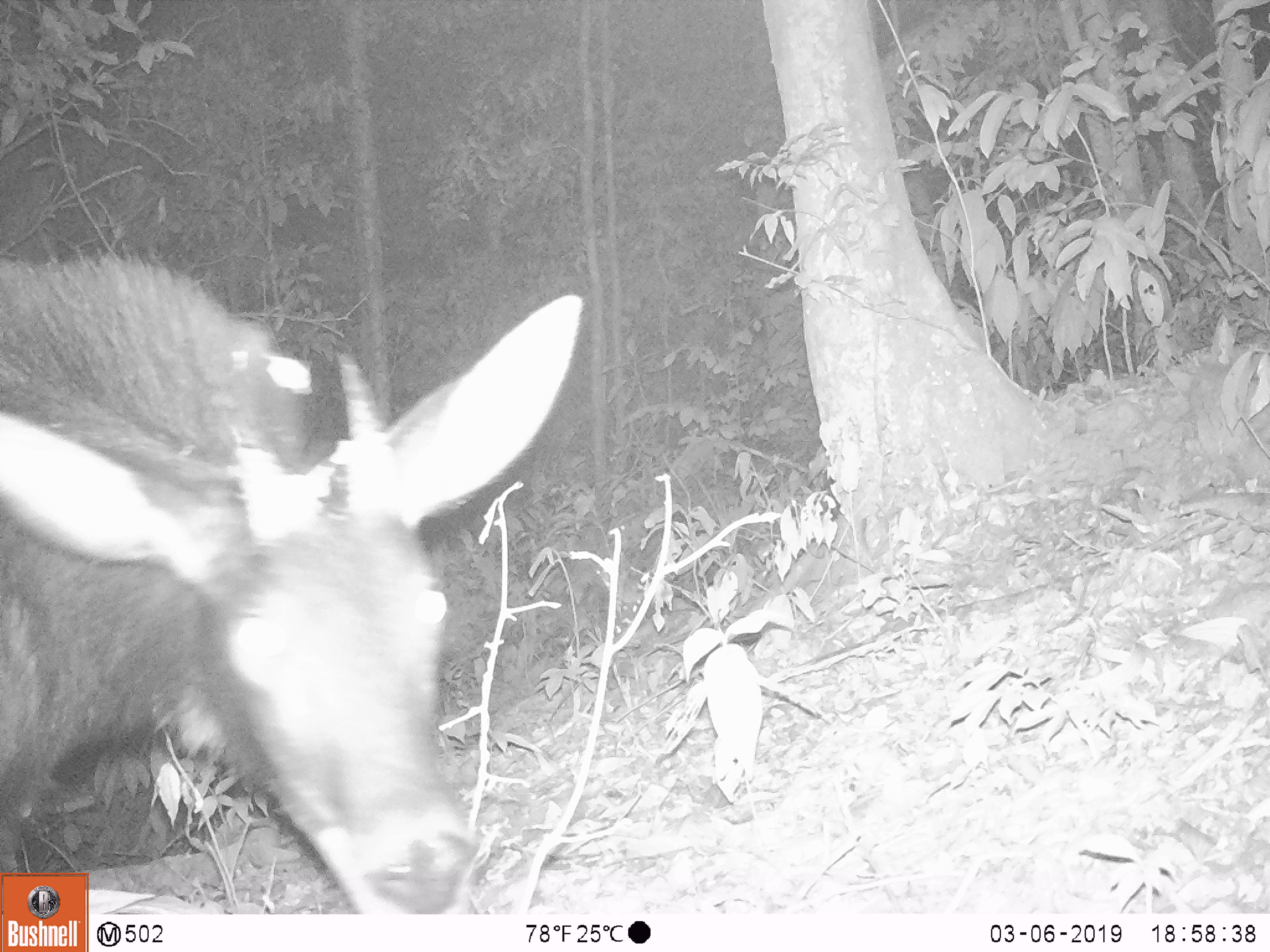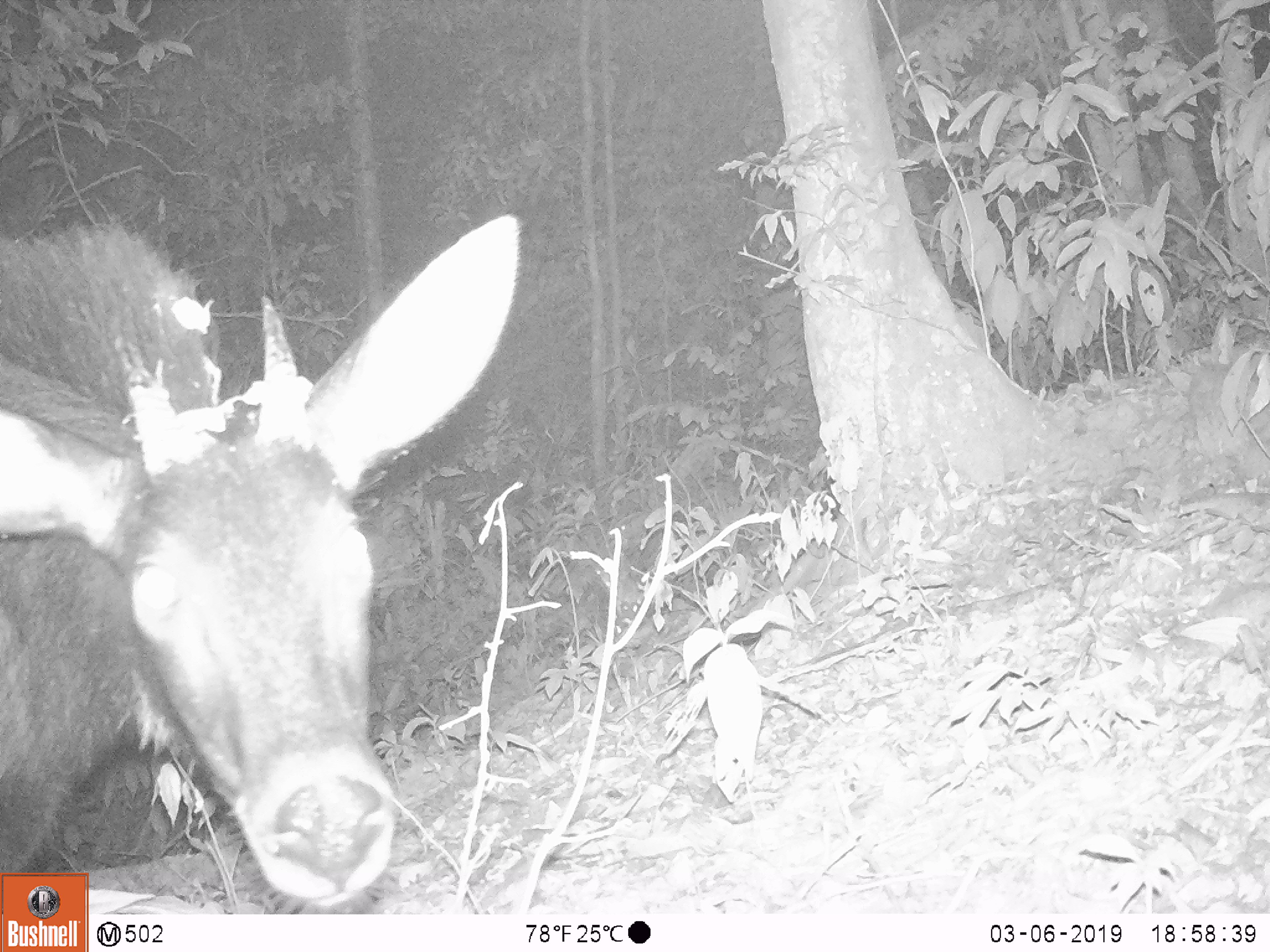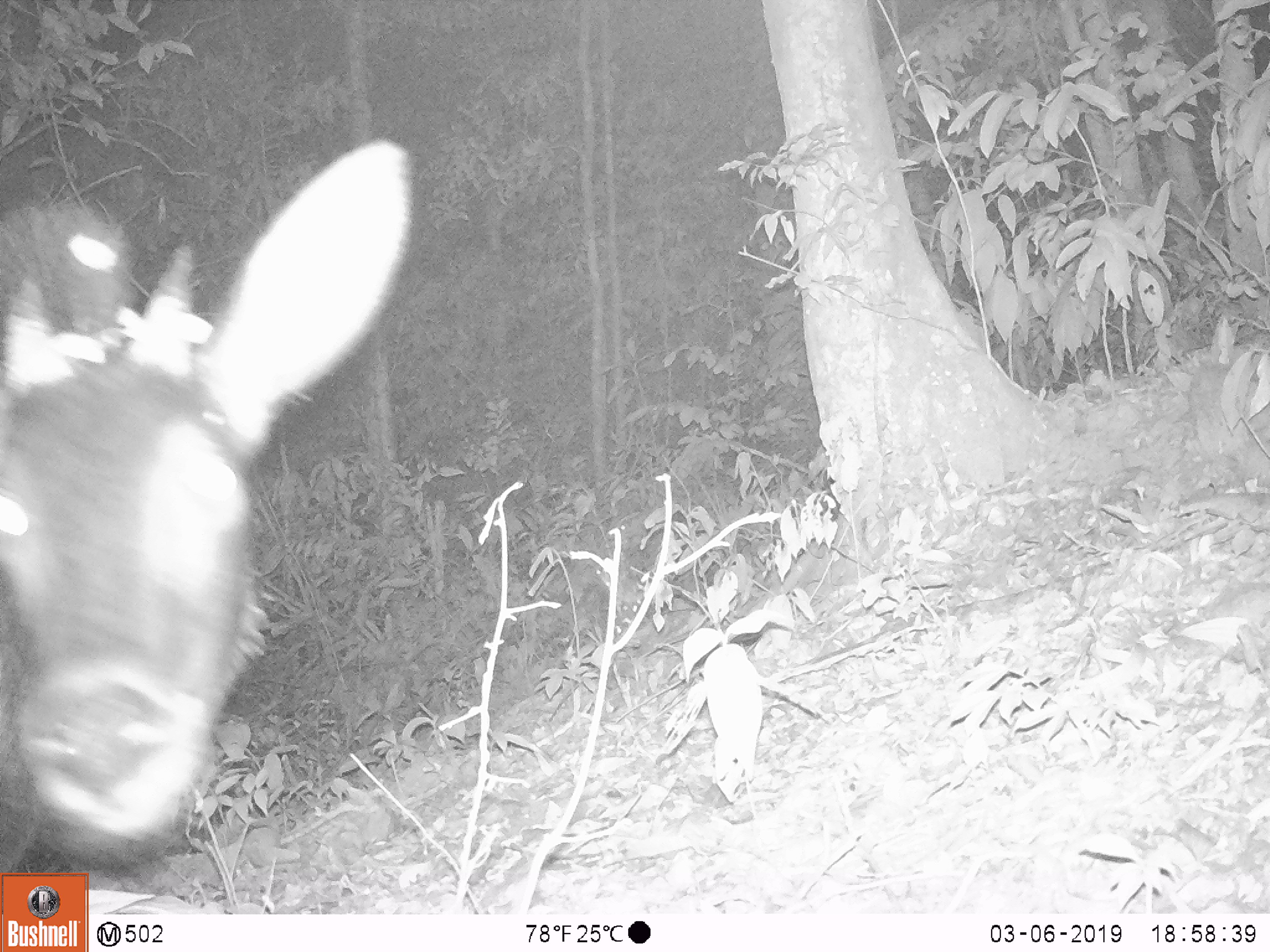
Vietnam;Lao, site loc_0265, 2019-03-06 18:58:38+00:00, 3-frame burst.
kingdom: Animalia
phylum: Chordata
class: Mammalia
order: Artiodactyla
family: Bovidae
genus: Capricornis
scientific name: Capricornis sumatraensis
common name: chinese serow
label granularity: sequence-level